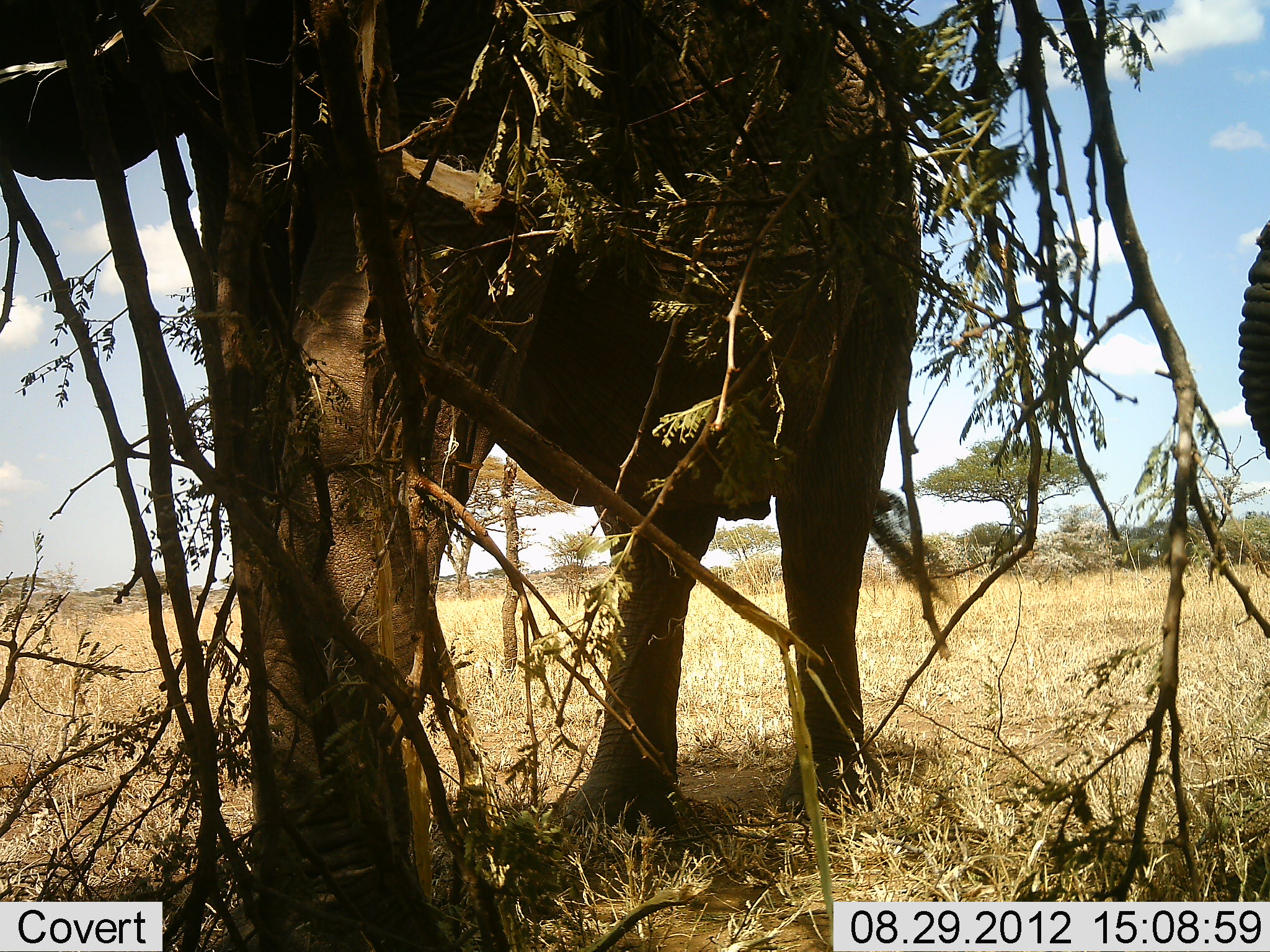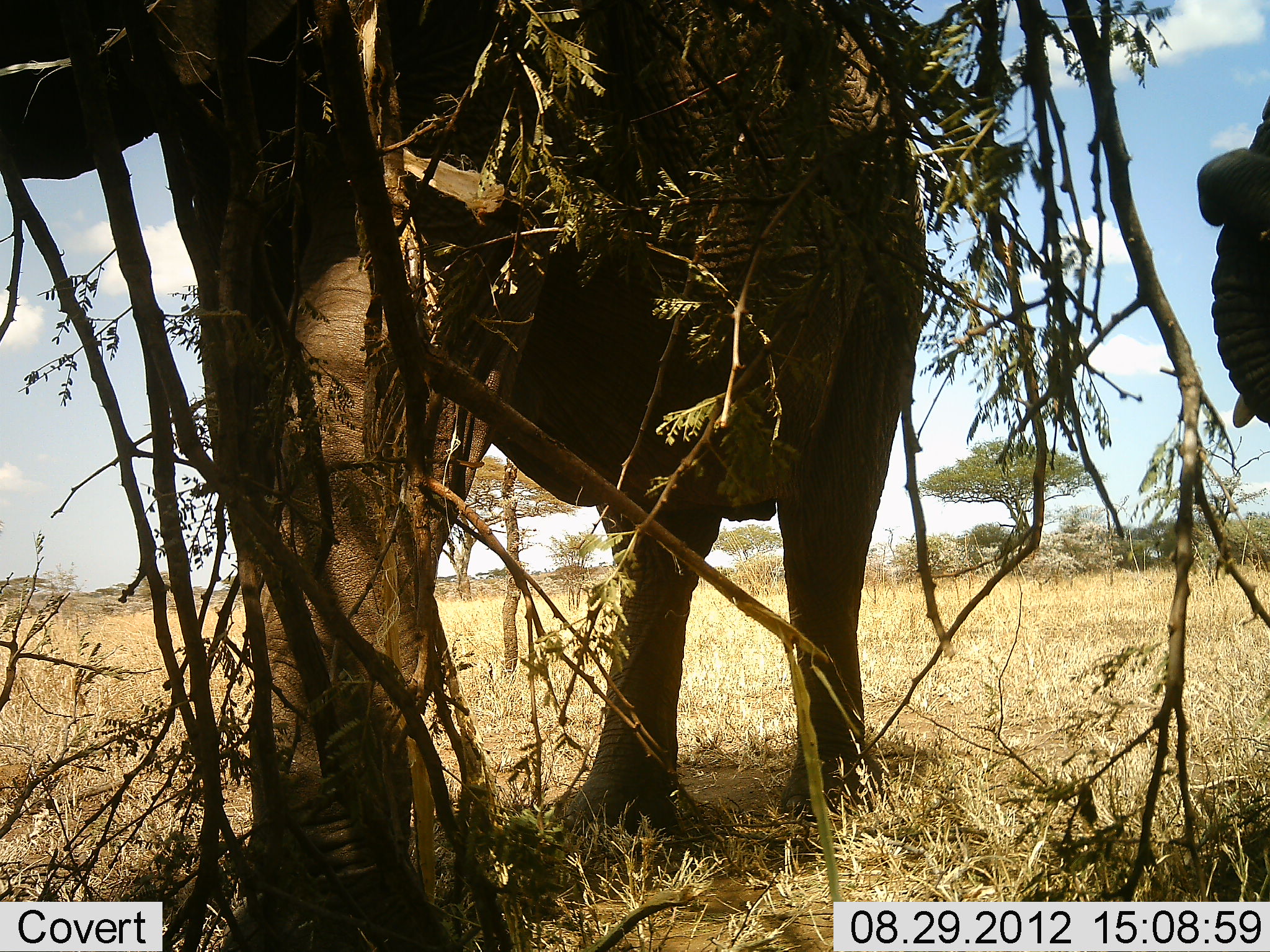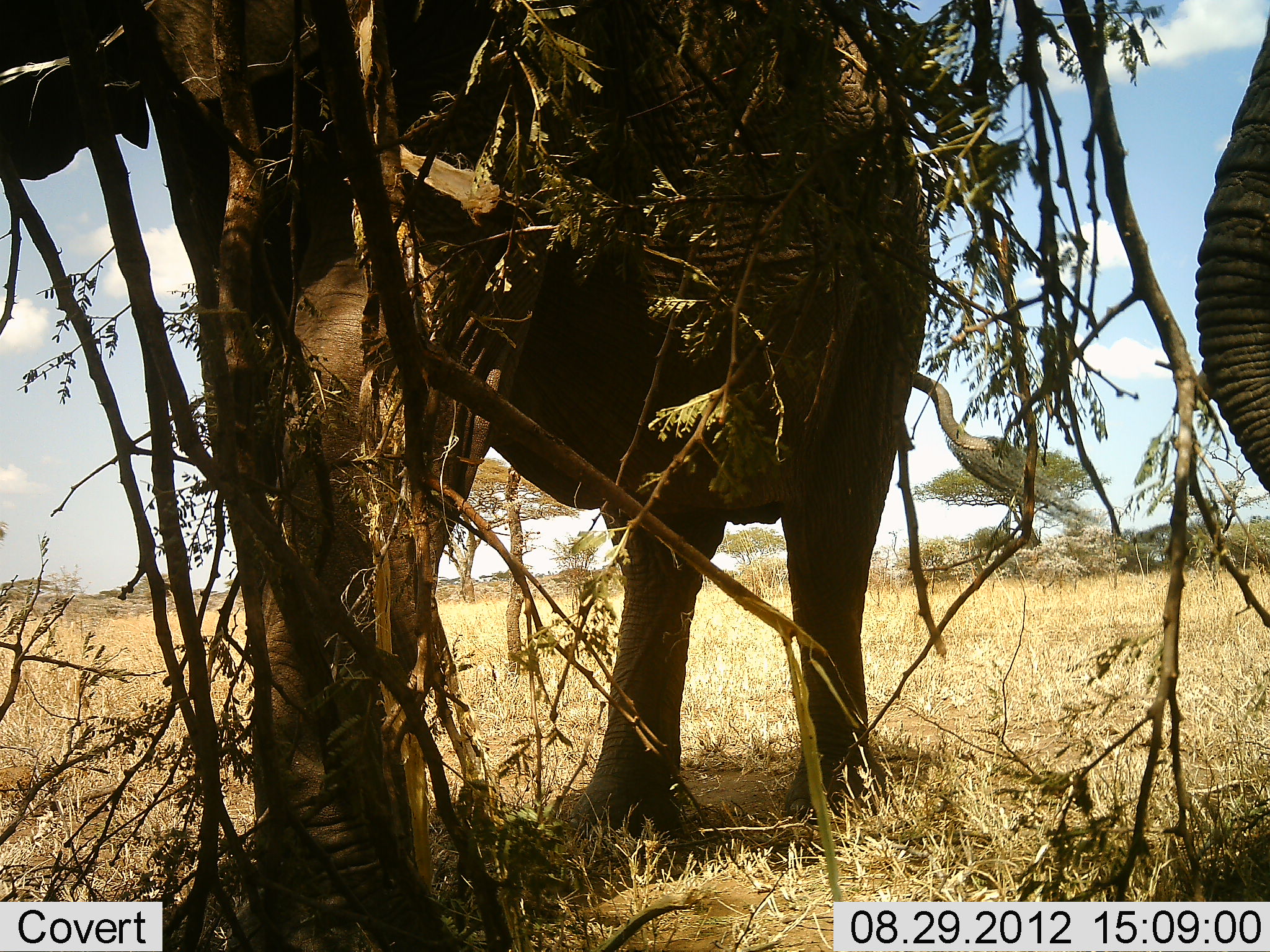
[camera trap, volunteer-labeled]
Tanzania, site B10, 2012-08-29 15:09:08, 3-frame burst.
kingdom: Animalia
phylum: Chordata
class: Mammalia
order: Proboscidea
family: Elephantidae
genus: Loxodonta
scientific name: Loxodonta africana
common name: african bush elephant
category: elephant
Elephant (african bush elephant) (Loxodonta africana), count 2. Behavior (volunteer vote fractions): standing 73%, resting 9%, moving 18%, interacting 0%. Young present (vote fraction): 0%. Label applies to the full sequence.